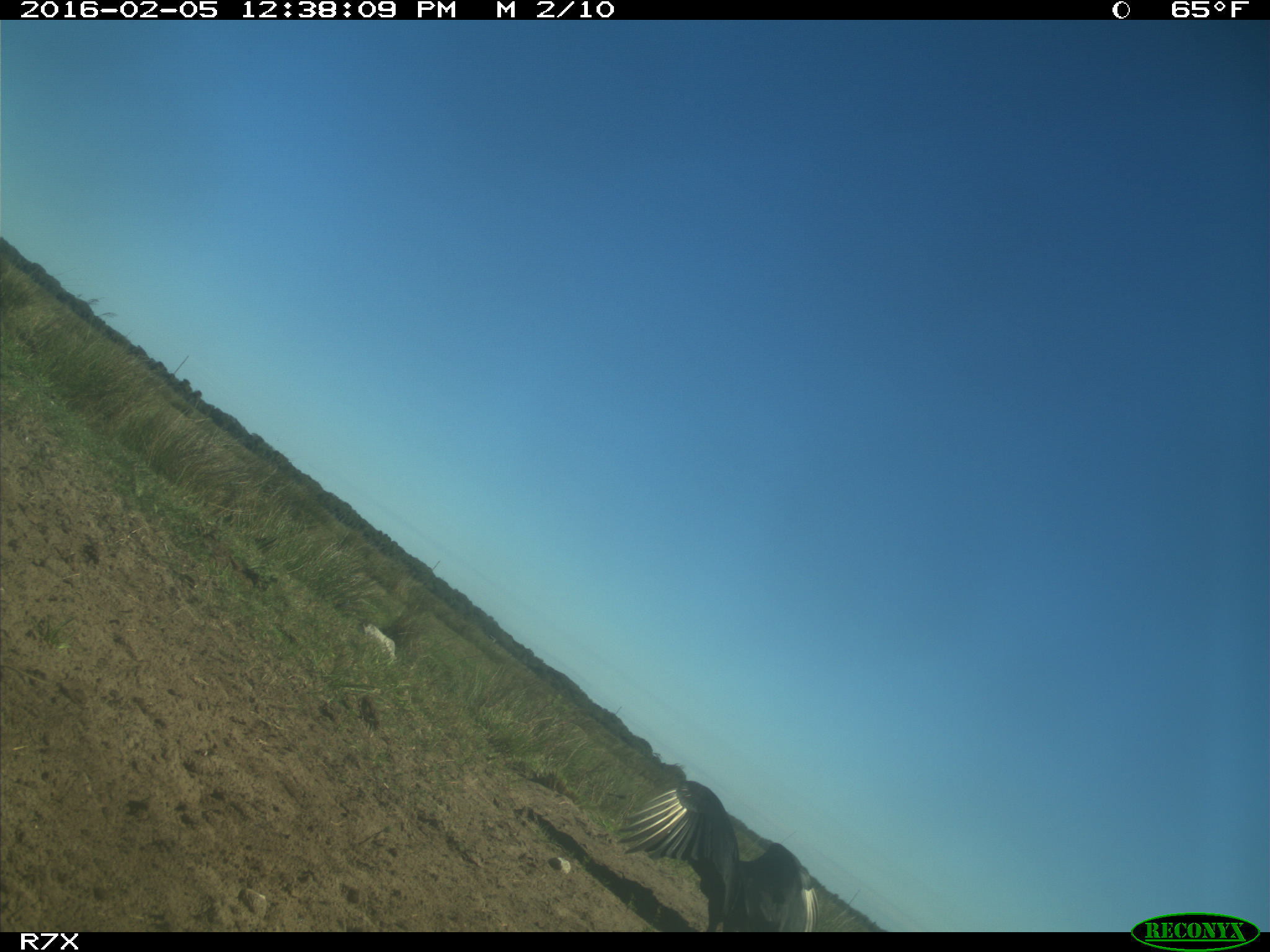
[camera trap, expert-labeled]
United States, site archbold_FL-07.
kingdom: Animalia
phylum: Chordata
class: Aves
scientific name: Aves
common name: birds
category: unidentified bird